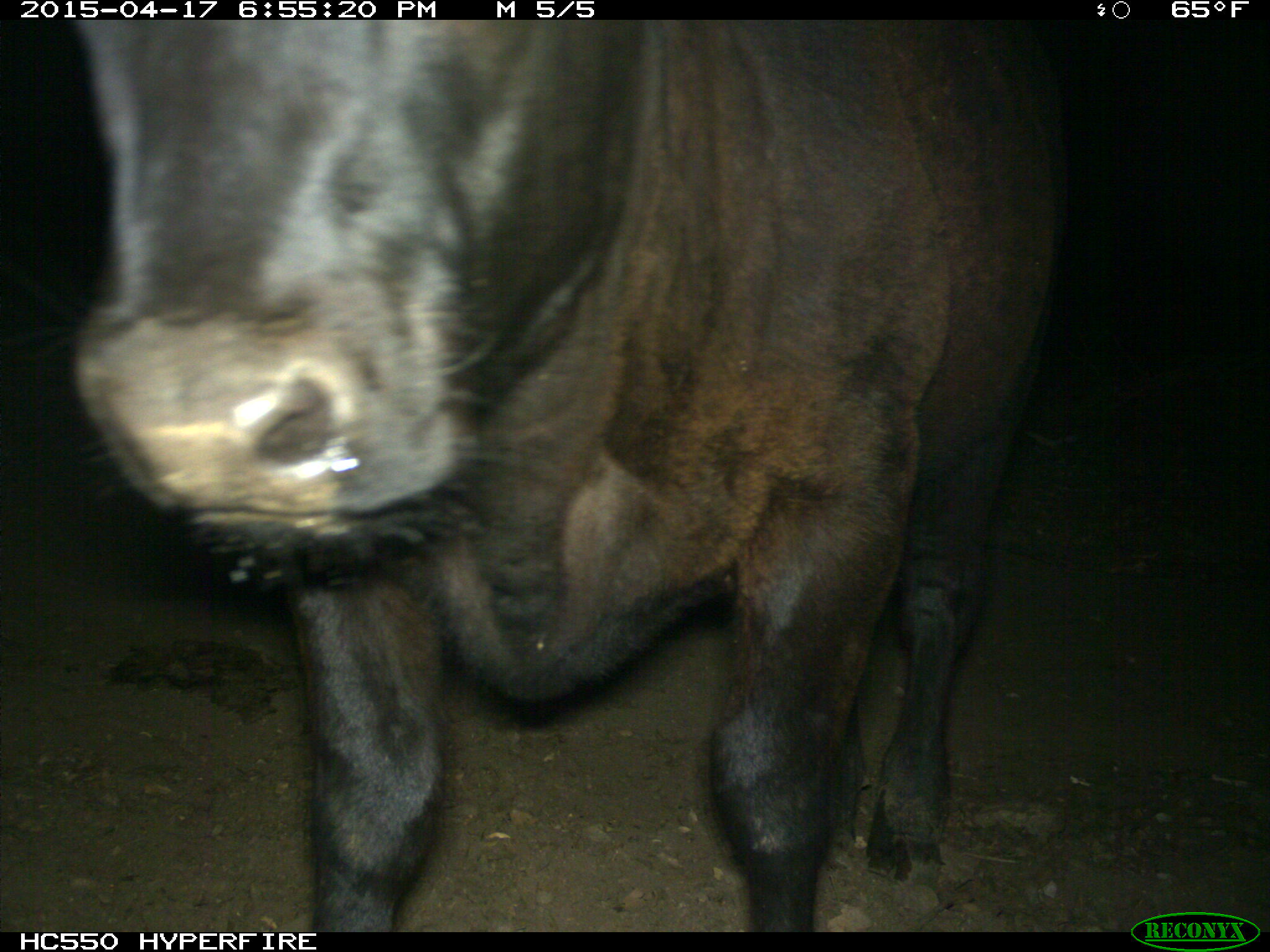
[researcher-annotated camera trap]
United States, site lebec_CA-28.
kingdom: Animalia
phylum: Chordata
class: Mammalia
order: Artiodactyla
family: Bovidae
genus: Bos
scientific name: Bos taurus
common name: domestic cow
Bos taurus (domestic cow).